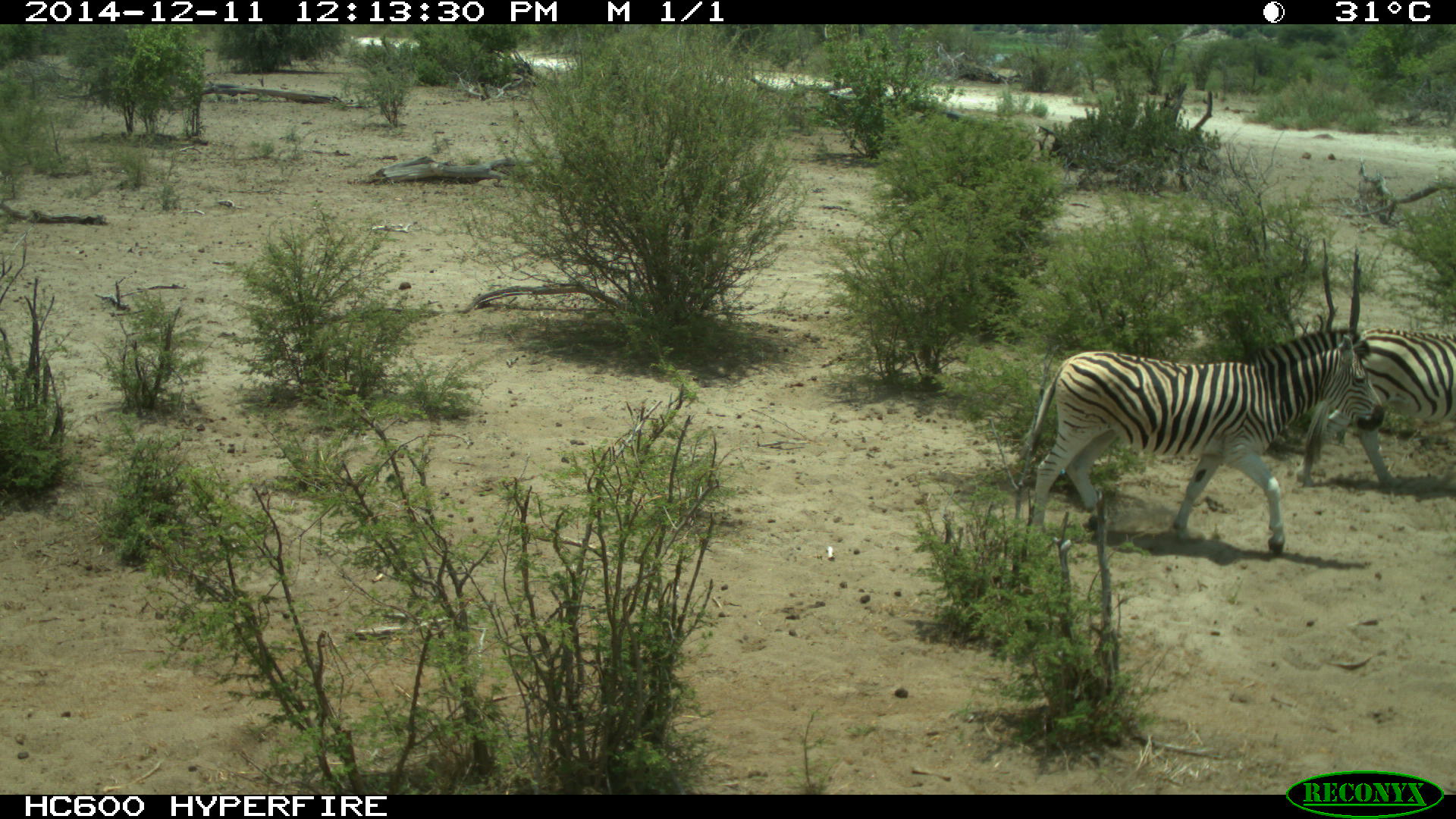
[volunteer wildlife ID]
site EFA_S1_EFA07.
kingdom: Animalia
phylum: Chordata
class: Mammalia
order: Perissodactyla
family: Equidae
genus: Equus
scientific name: Equus quagga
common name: plains zebra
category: zebraplains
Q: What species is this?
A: Zebraplains (plains zebra) (Equus quagga).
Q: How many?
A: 2.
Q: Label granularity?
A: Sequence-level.